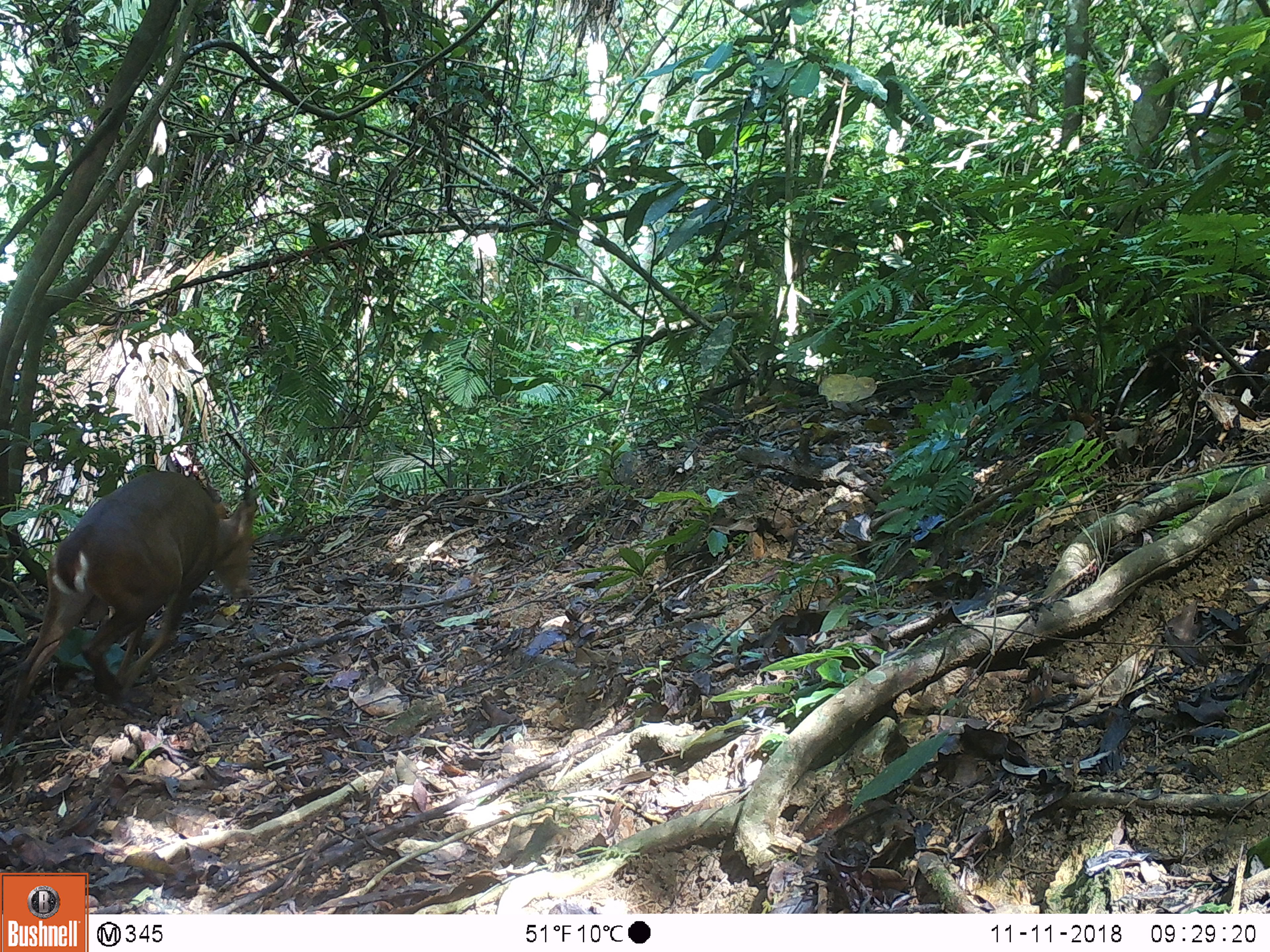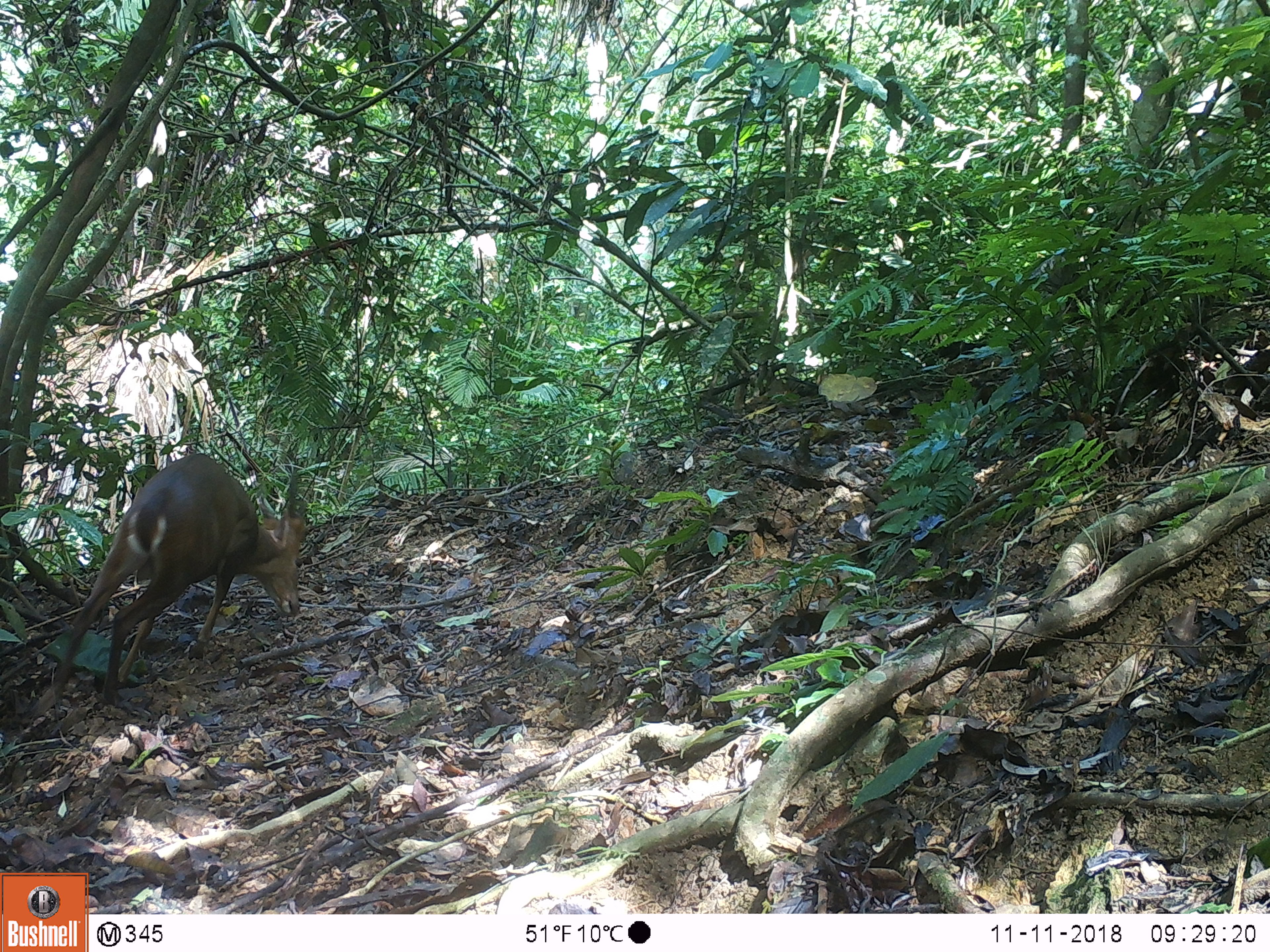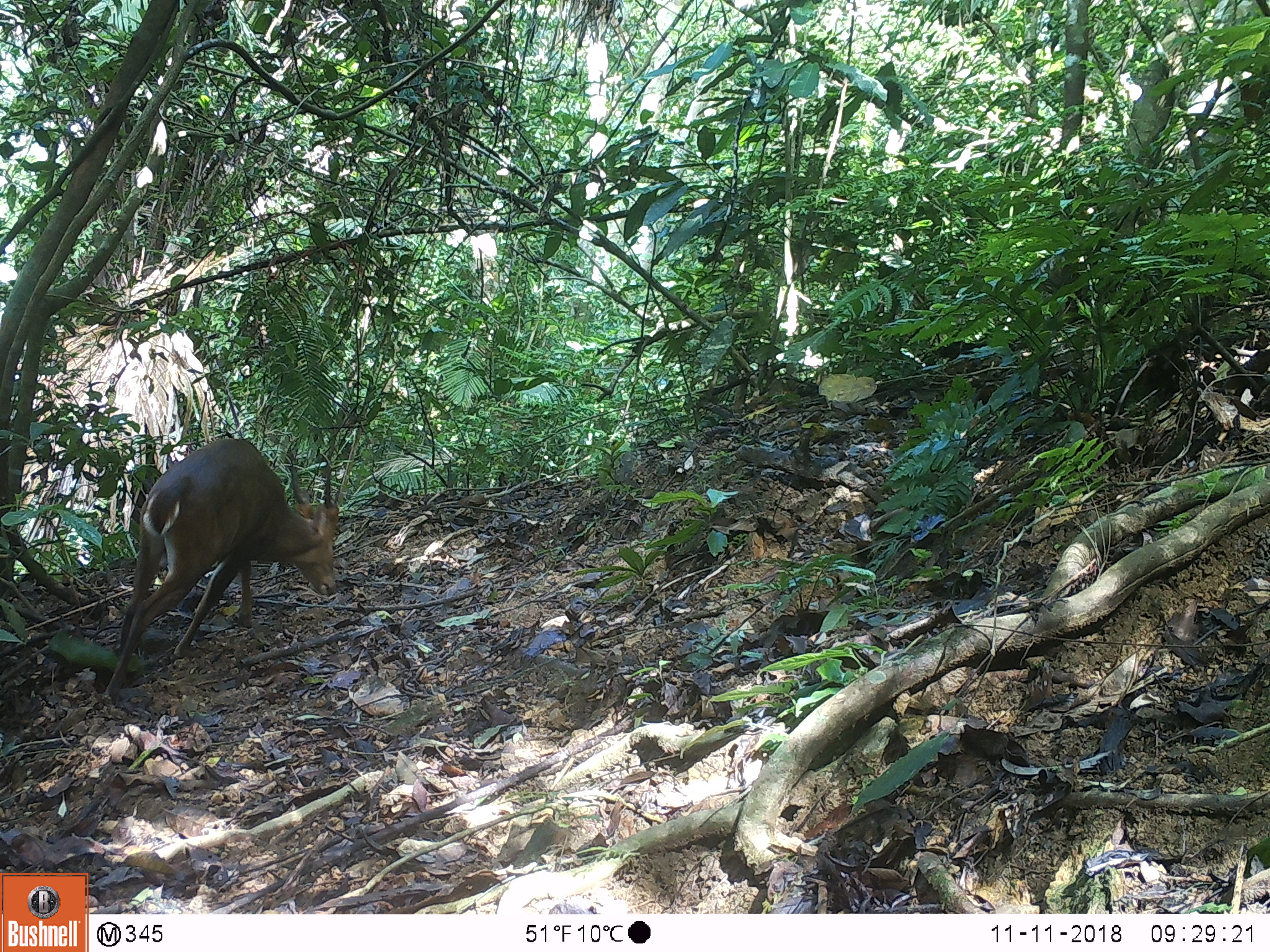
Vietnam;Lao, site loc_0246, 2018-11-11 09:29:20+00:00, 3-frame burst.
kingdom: Animalia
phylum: Chordata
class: Mammalia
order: Artiodactyla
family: Cervidae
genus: Muntiacus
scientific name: Muntiacus vuquangensis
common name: large-antlered muntjac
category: large antlered muntjac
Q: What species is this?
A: Large antlered muntjac (large-antlered muntjac) (Muntiacus vuquangensis).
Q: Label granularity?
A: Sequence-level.